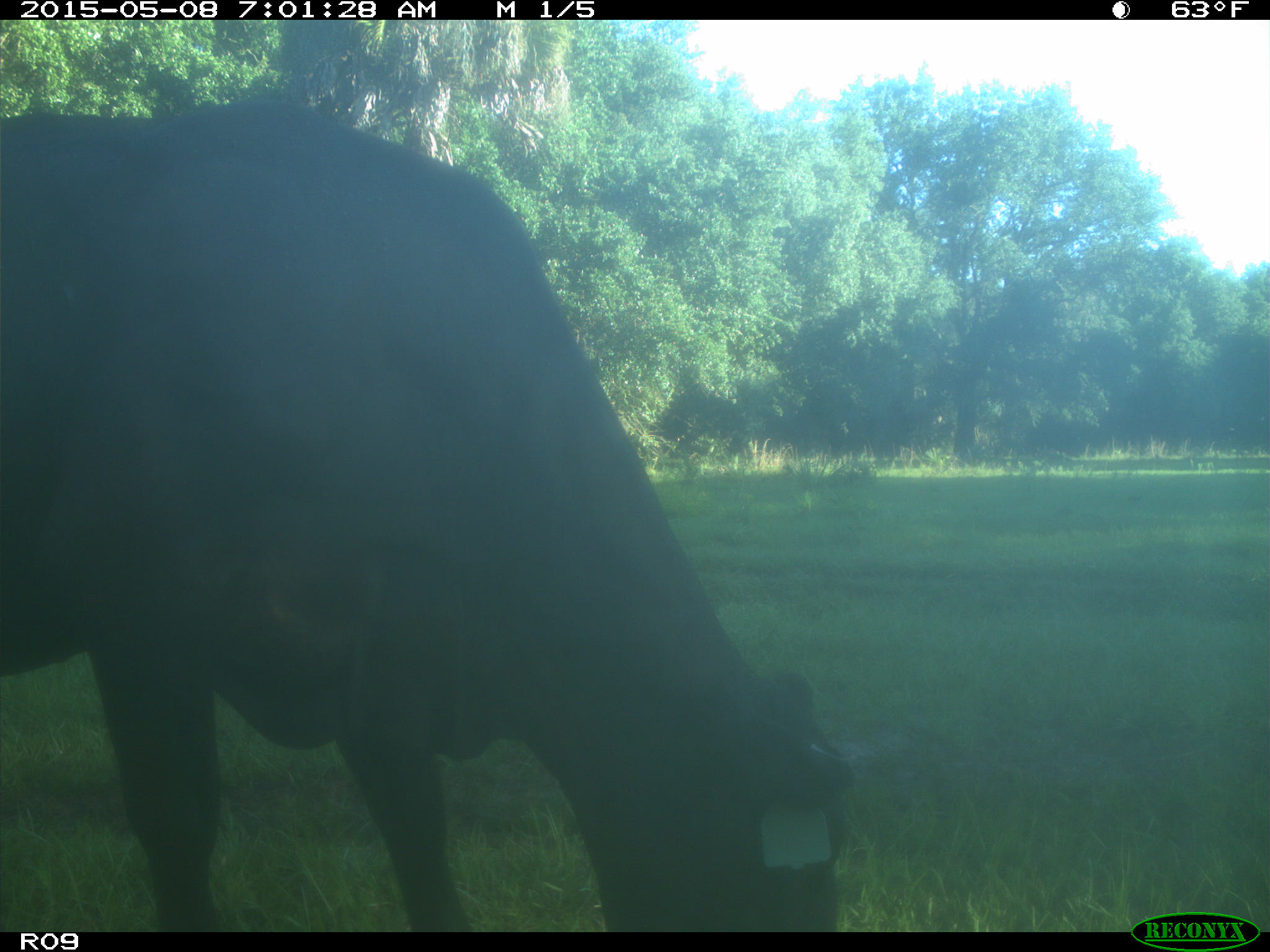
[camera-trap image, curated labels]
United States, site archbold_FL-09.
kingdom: Animalia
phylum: Chordata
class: Mammalia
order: Artiodactyla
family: Bovidae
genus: Bos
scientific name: Bos taurus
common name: domestic cow